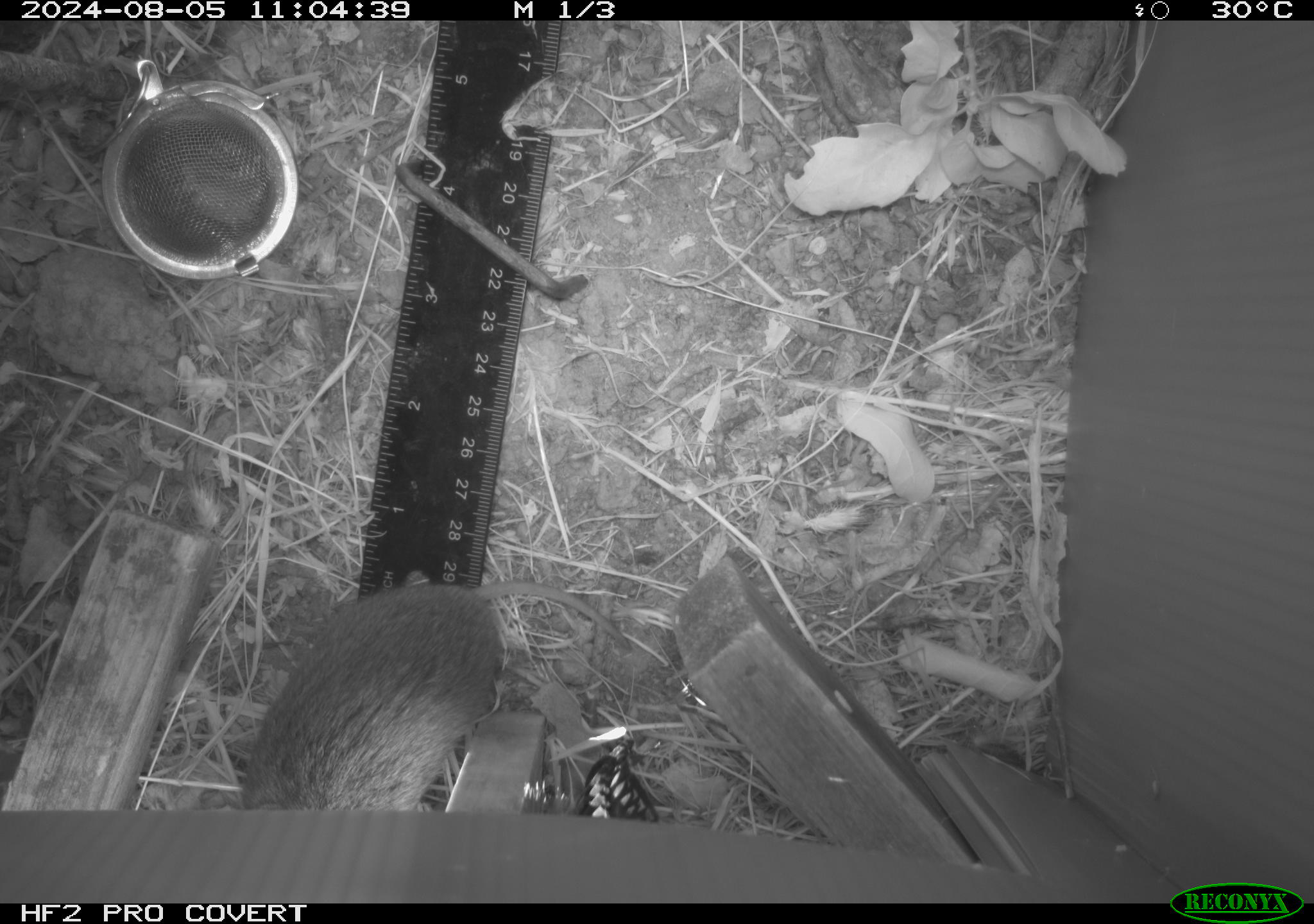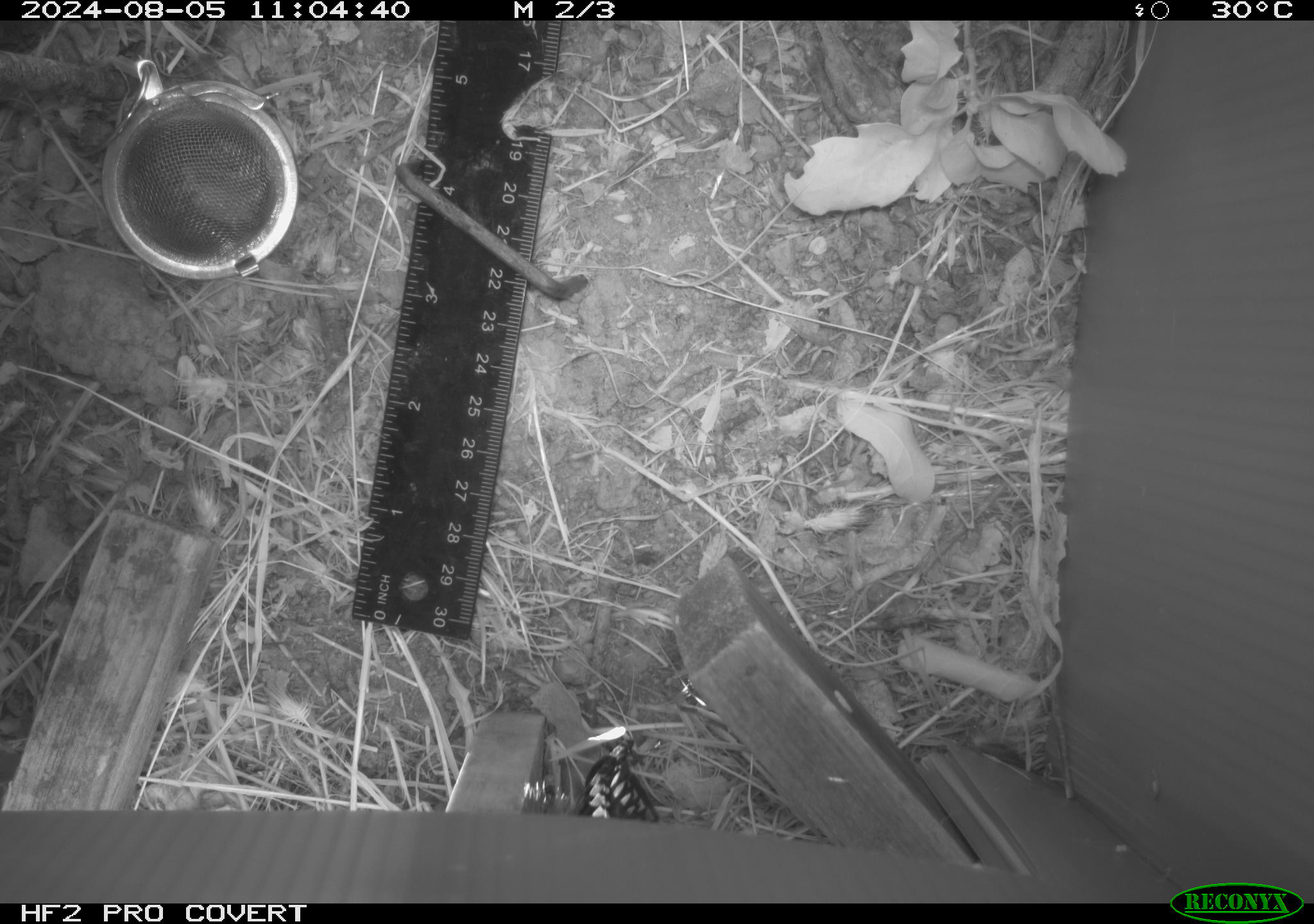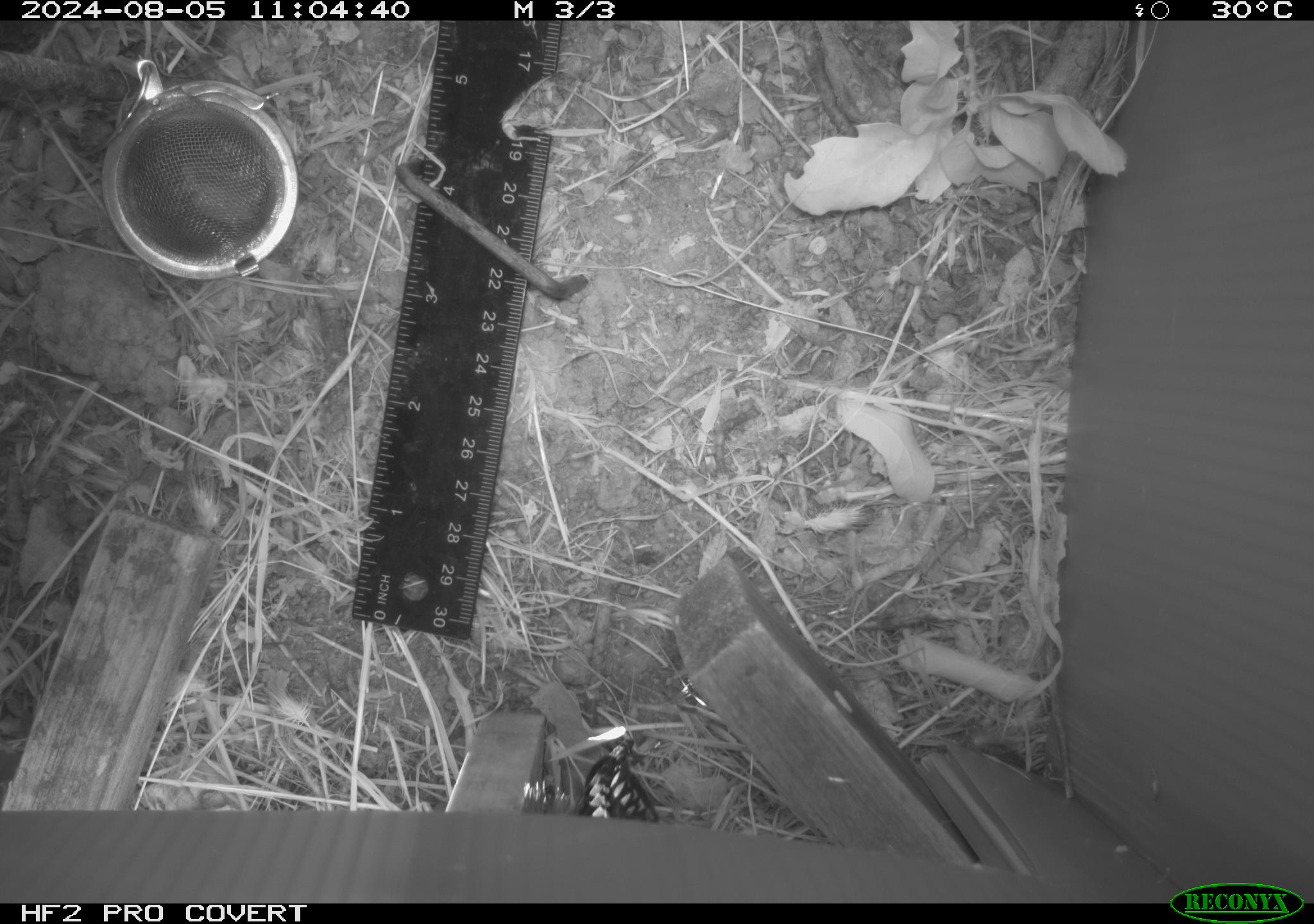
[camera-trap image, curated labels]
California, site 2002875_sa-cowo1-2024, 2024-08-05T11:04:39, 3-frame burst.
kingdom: Animalia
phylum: Chordata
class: Mammalia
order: Rodentia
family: Cricetidae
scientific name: Arvicolinae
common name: voles, lemmings, and muskrats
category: arvicolinae subfamily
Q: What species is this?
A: Arvicolinae subfamily (voles, lemmings, and muskrats) (Arvicolinae).